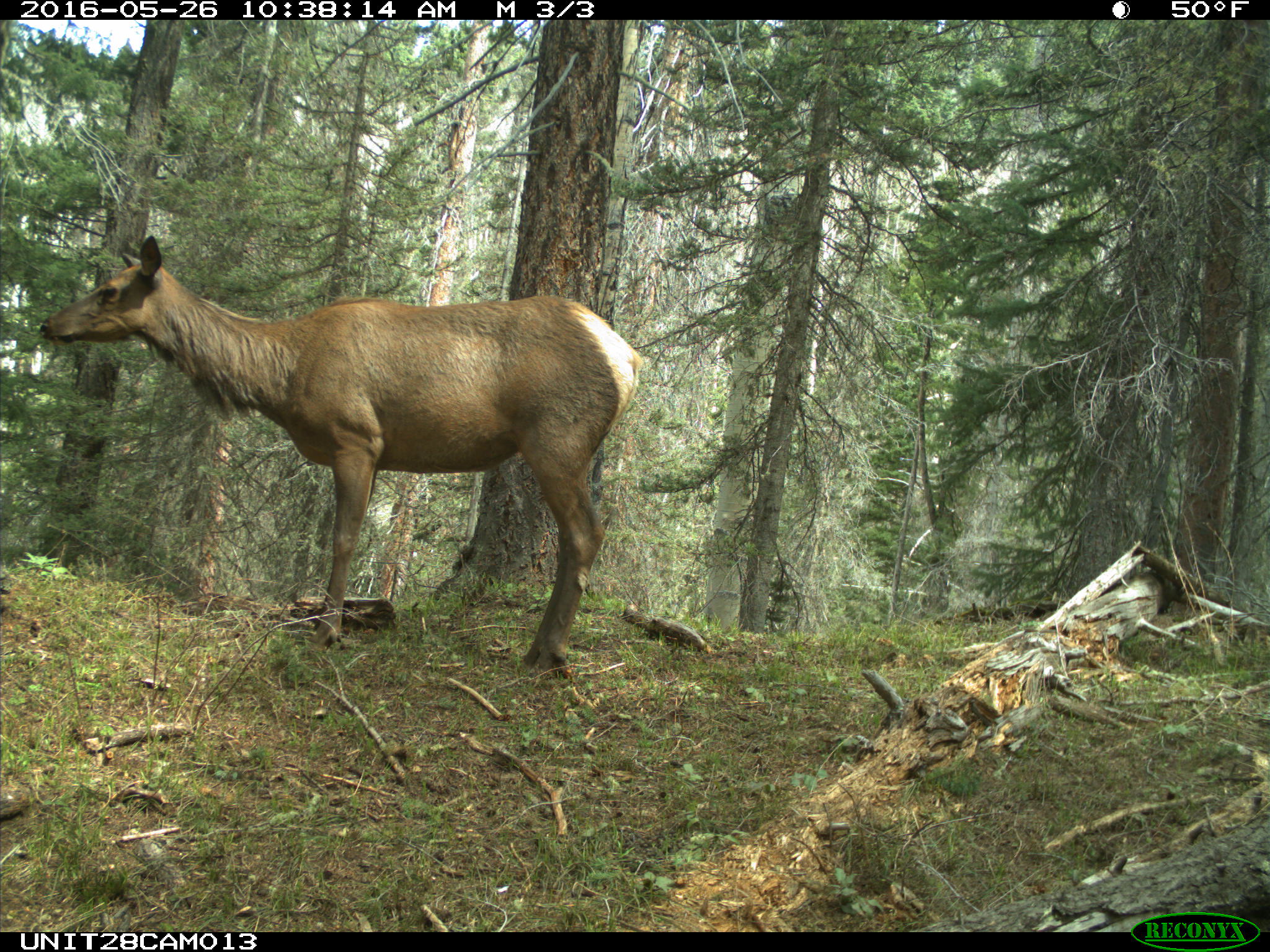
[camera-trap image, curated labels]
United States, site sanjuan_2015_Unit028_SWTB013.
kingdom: Animalia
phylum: Chordata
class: Mammalia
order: Artiodactyla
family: Cervidae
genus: Cervus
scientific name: Cervus elaphus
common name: red deer